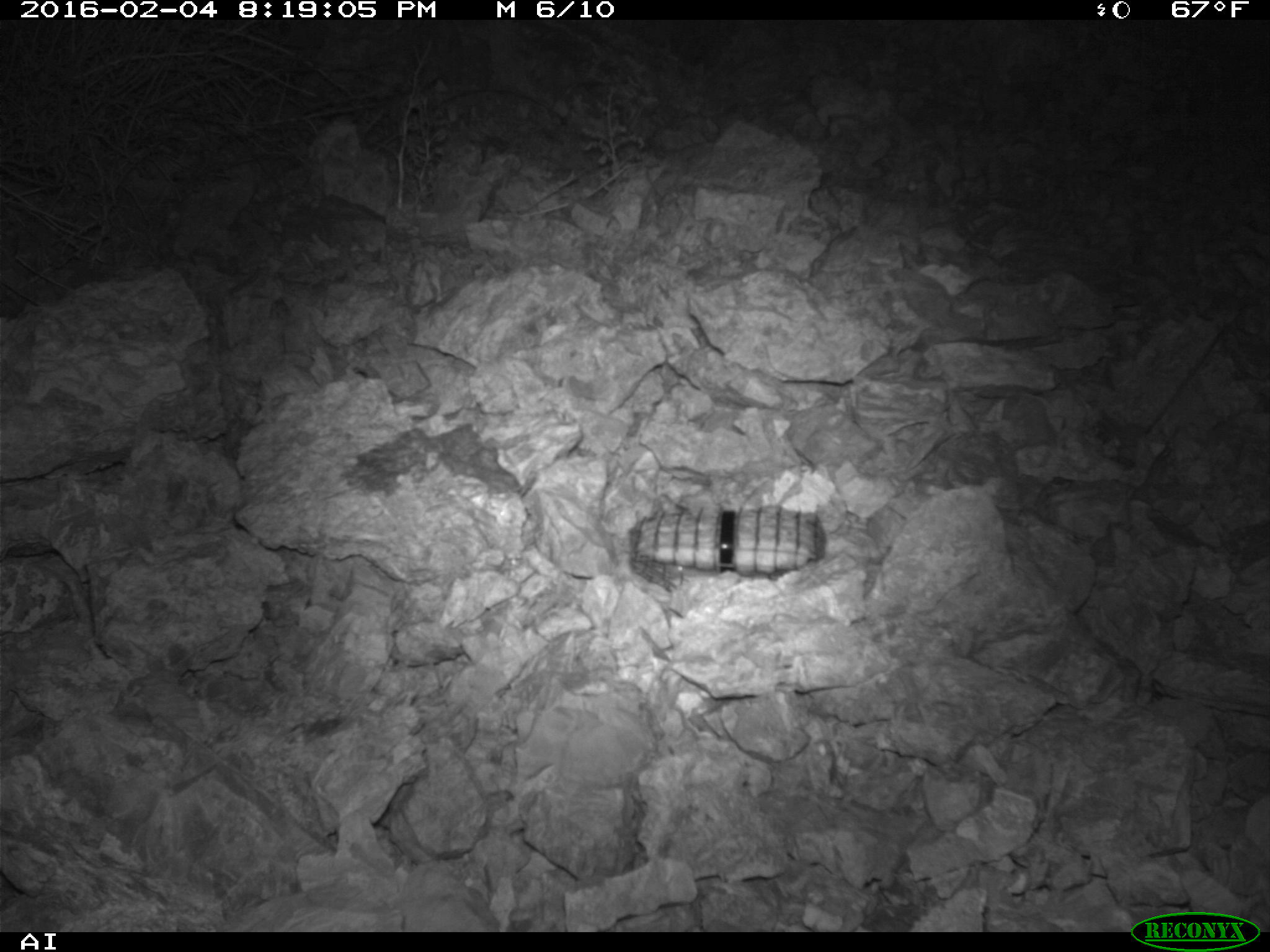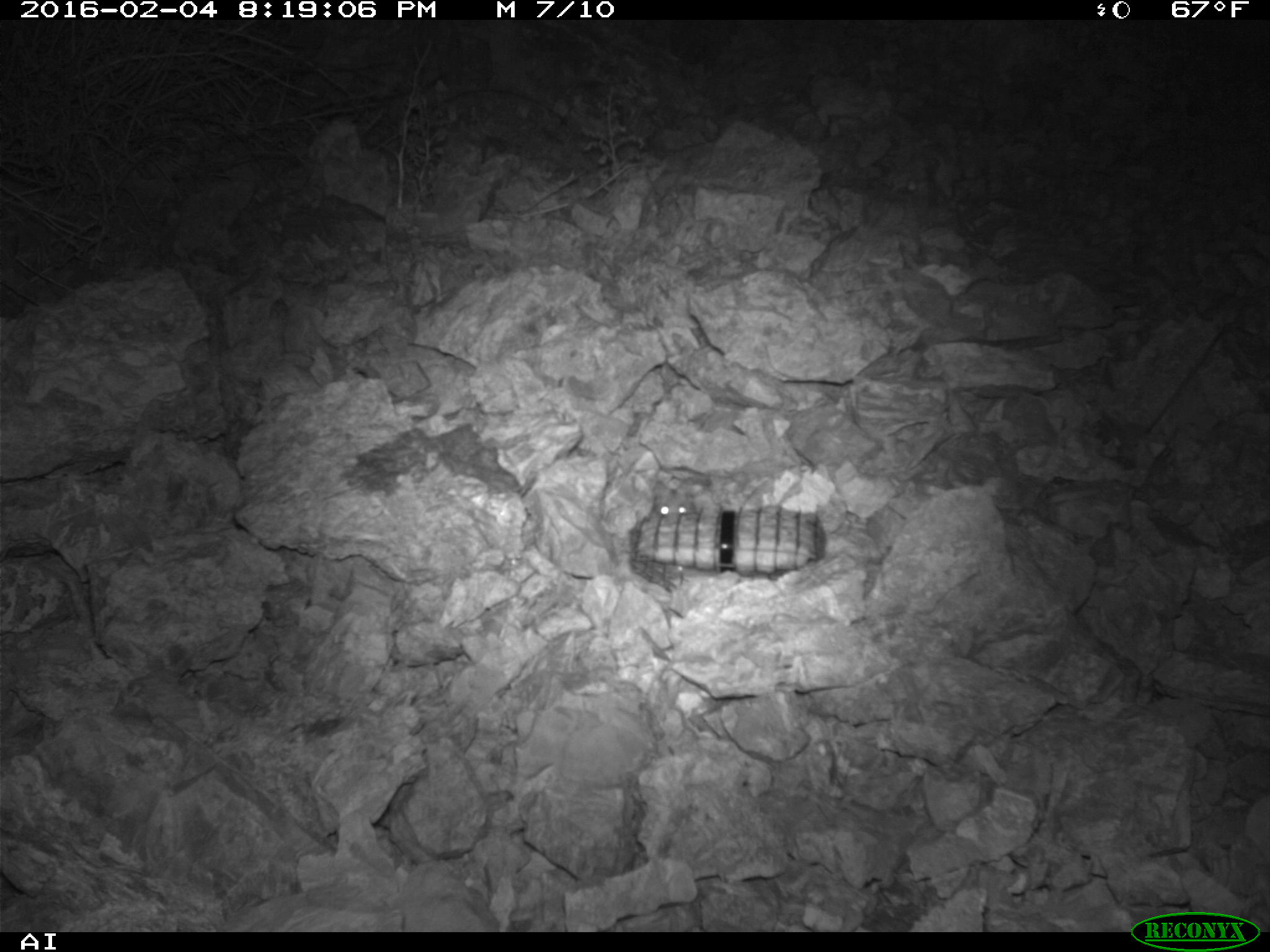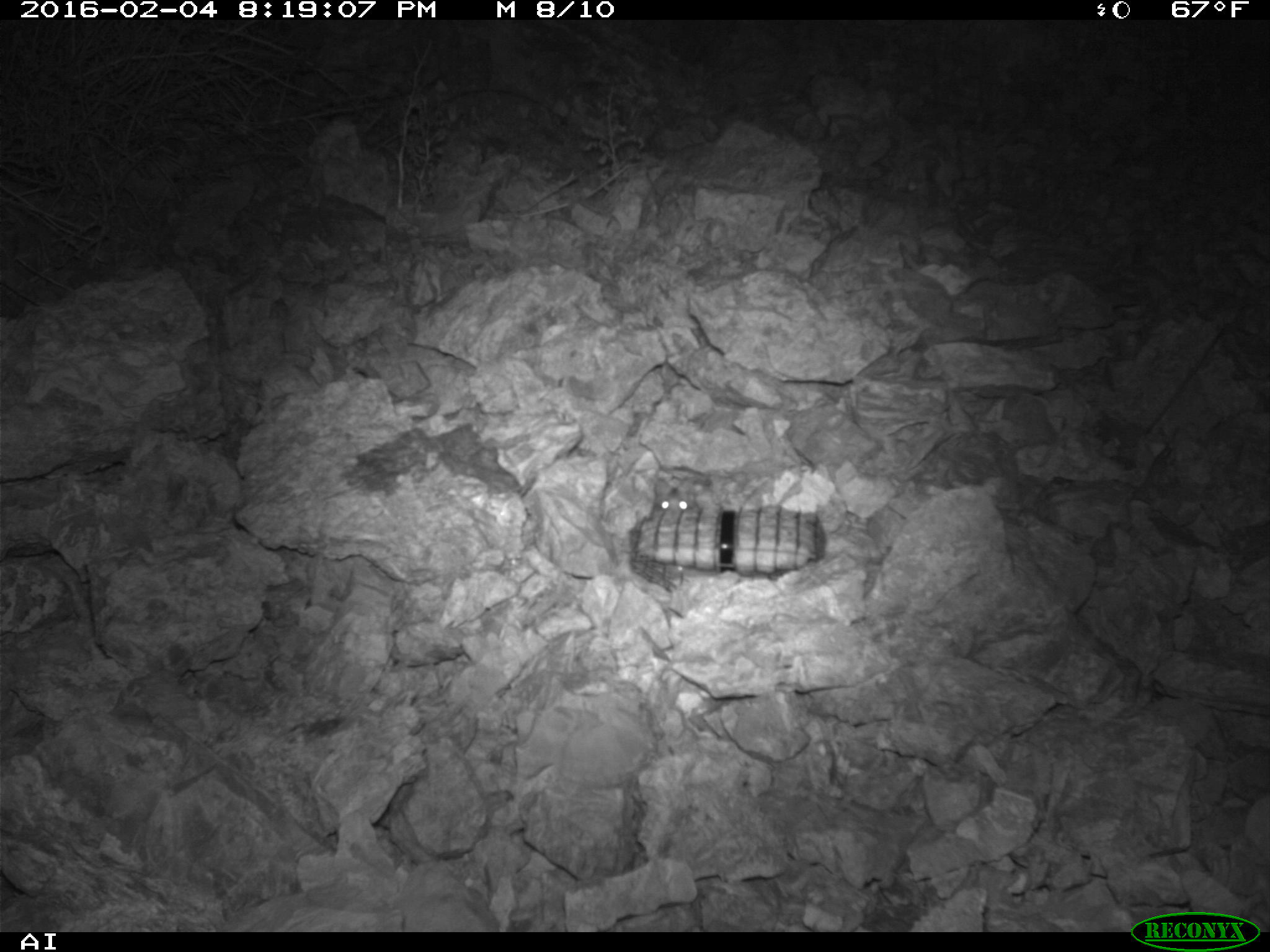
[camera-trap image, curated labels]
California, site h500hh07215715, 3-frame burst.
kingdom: Animalia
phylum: Chordata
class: Mammalia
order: Rodentia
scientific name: Rodentia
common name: rodent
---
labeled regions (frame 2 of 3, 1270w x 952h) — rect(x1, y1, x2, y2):
rodent: rect(650, 492, 696, 516)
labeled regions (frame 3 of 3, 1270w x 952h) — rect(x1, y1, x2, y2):
rodent: rect(649, 475, 691, 517)